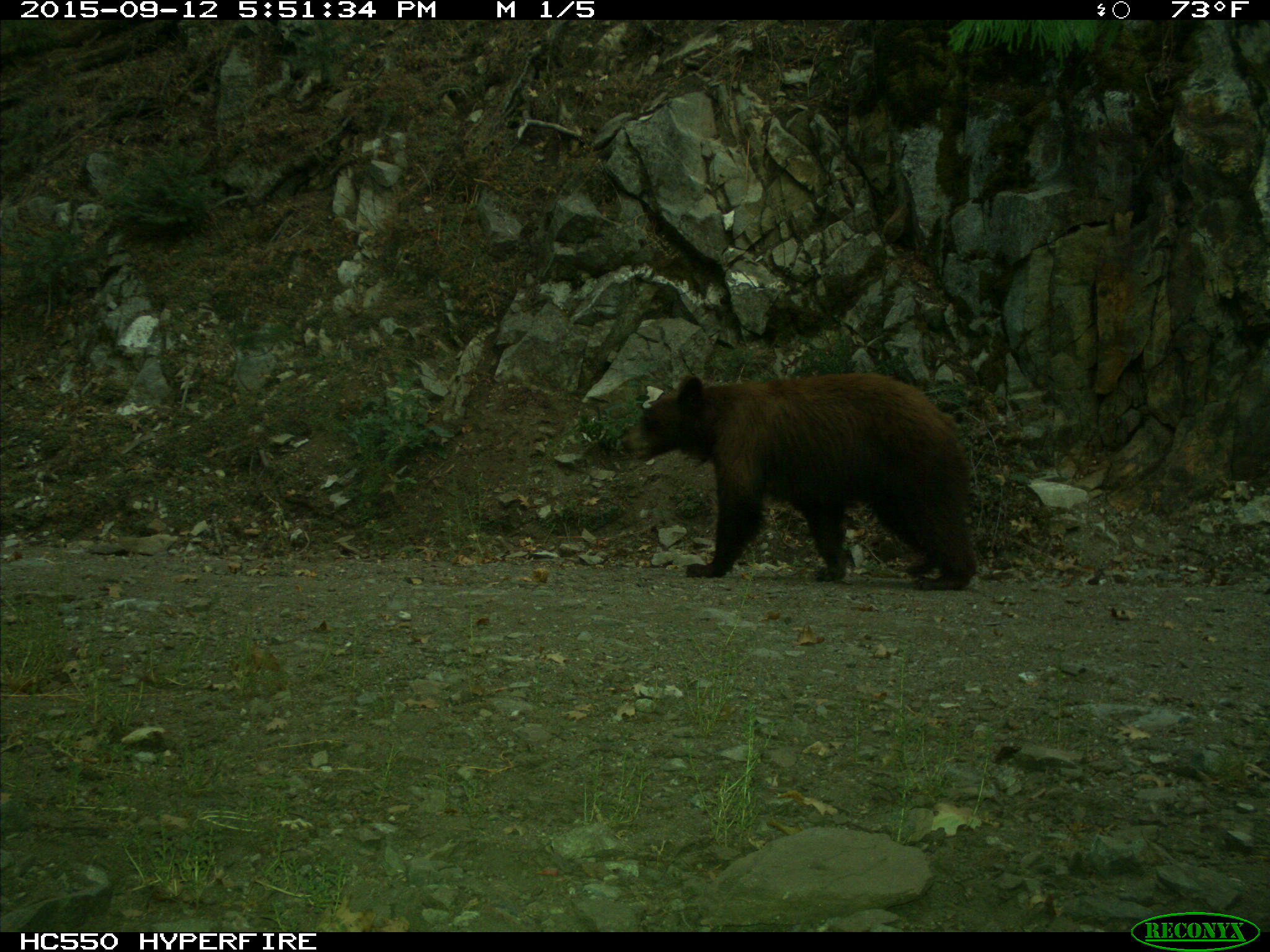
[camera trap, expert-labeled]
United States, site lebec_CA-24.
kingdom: Animalia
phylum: Chordata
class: Mammalia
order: Carnivora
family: Ursidae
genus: Ursus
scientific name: Ursus americanus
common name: american black bear